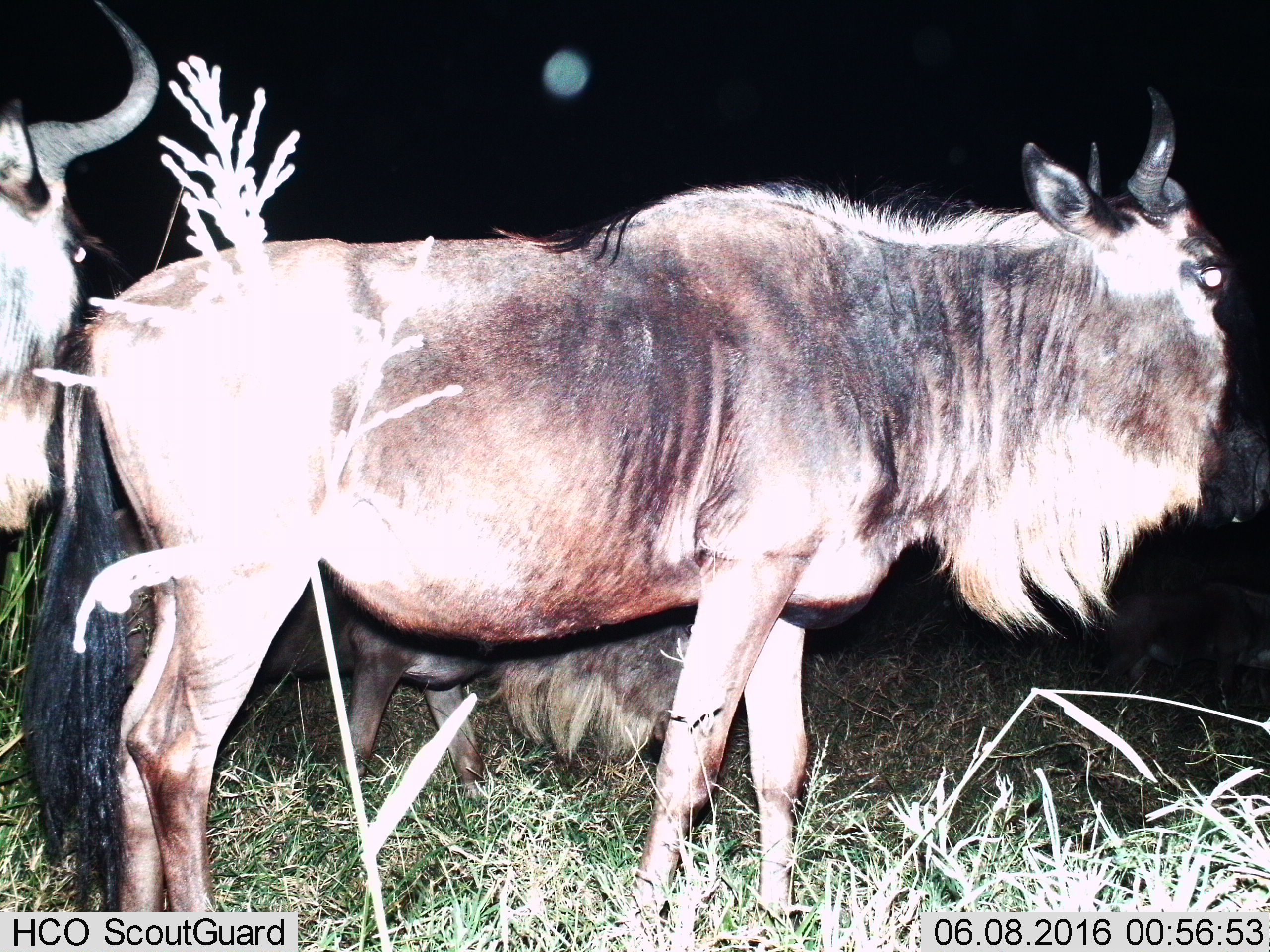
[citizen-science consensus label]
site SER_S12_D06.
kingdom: Animalia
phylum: Chordata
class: Mammalia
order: Artiodactyla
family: Bovidae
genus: Connochaetes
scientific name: Connochaetes taurinus taurinus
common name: blue wildebeest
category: wildebeestblue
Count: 3.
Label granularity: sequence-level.